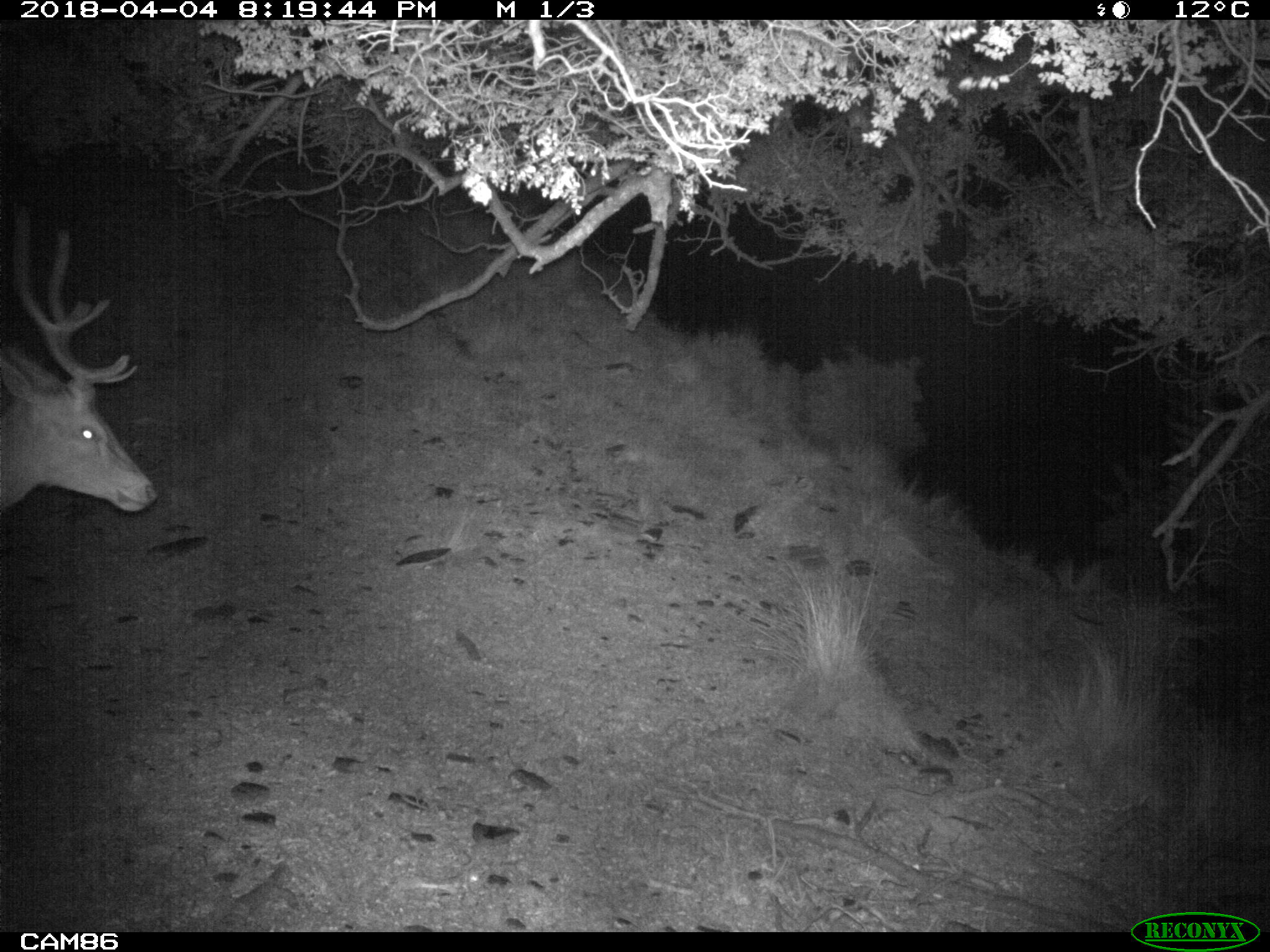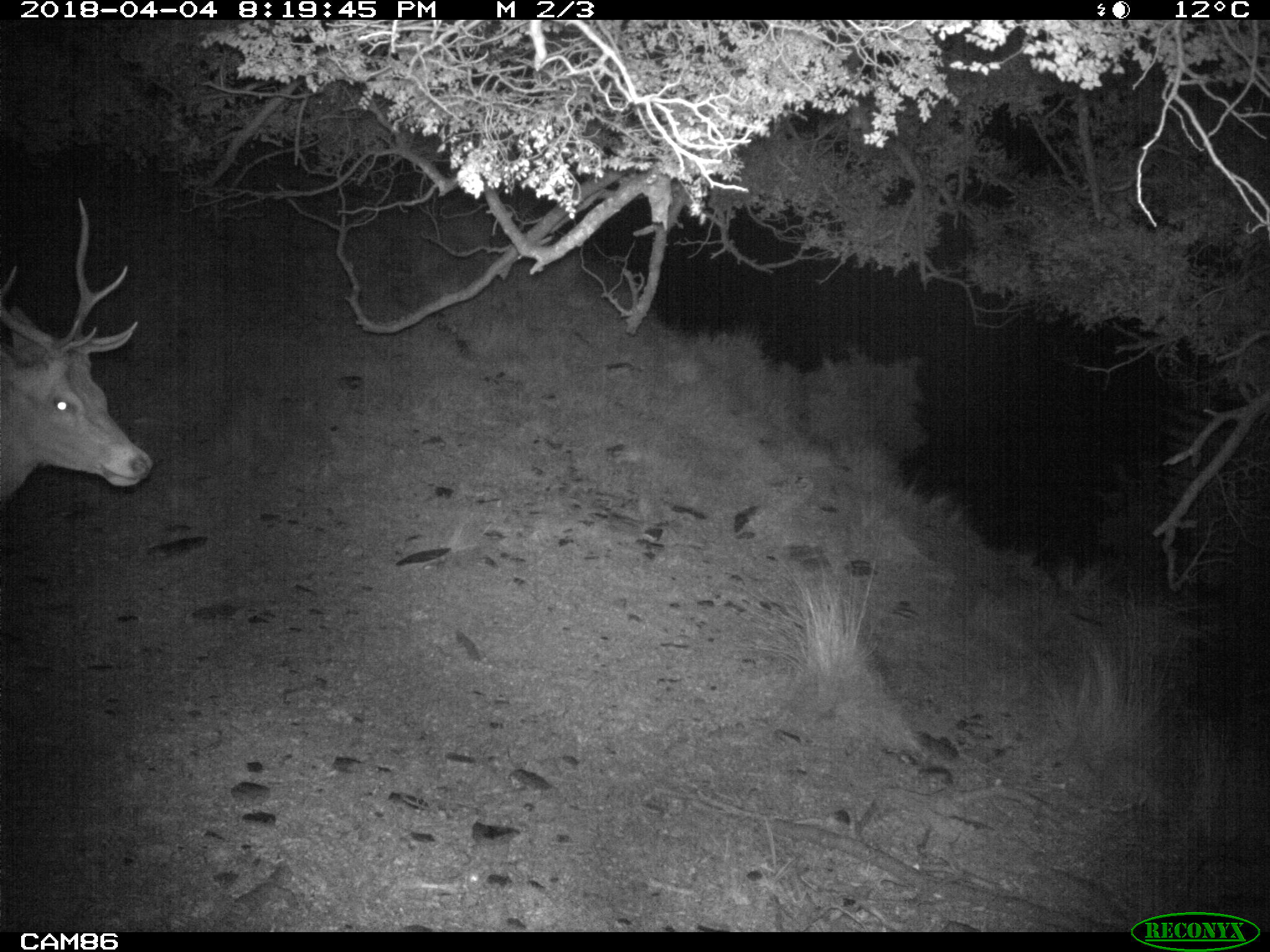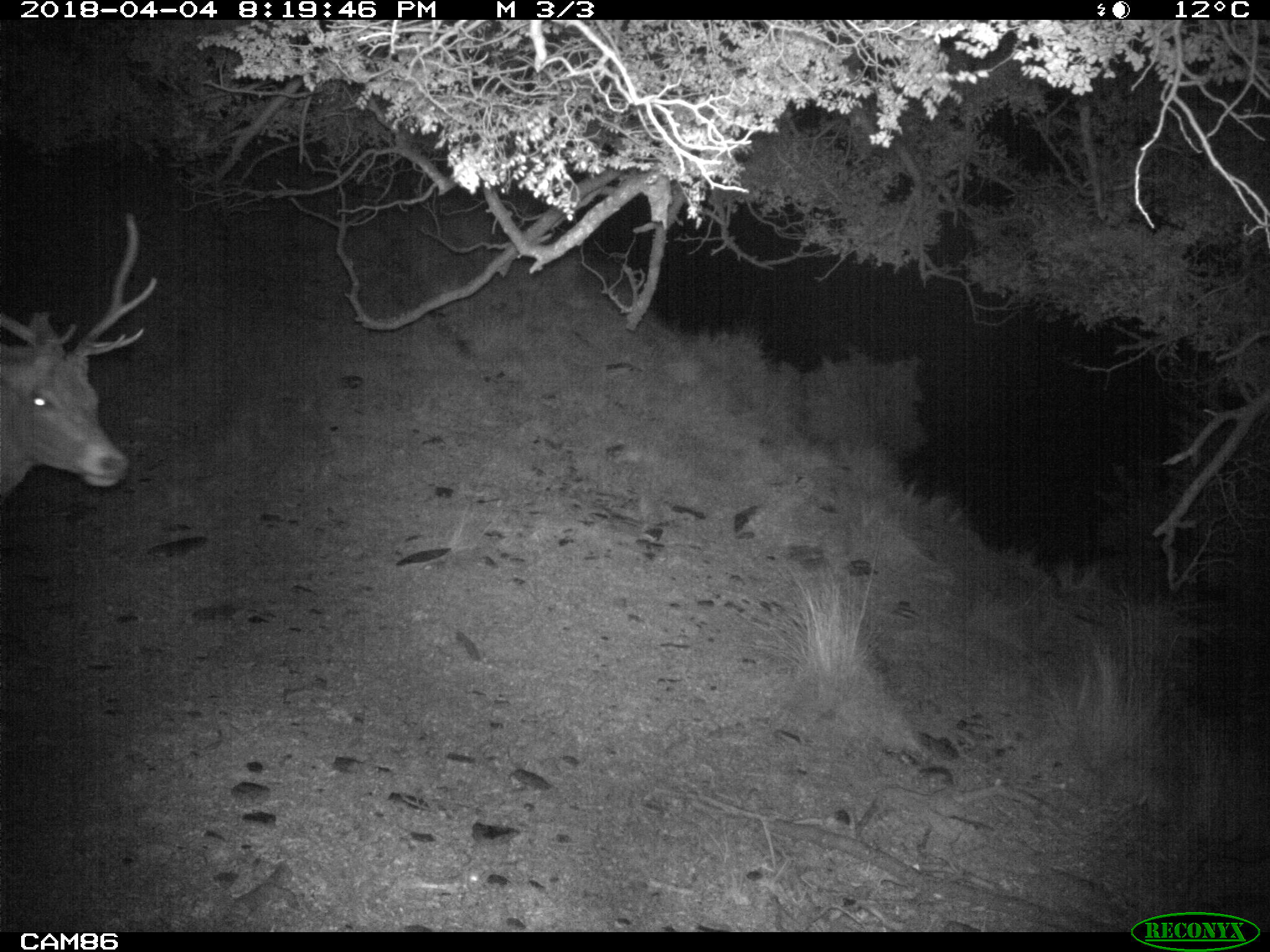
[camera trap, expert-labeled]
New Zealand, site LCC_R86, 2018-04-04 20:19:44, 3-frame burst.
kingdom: Animalia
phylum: Chordata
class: Mammalia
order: Artiodactyla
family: Cervidae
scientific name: Cervidae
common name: deer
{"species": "deer (Cervidae)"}